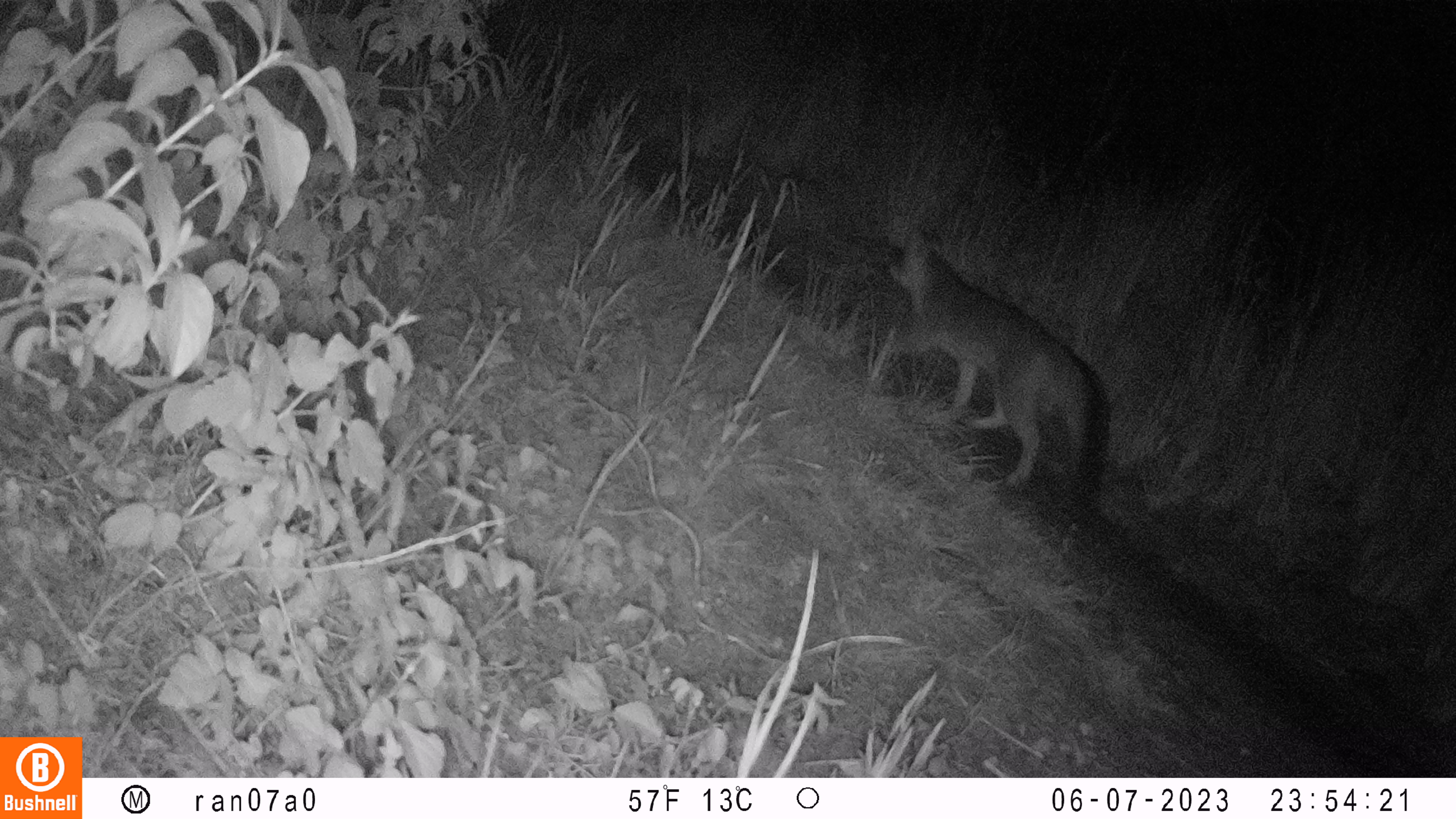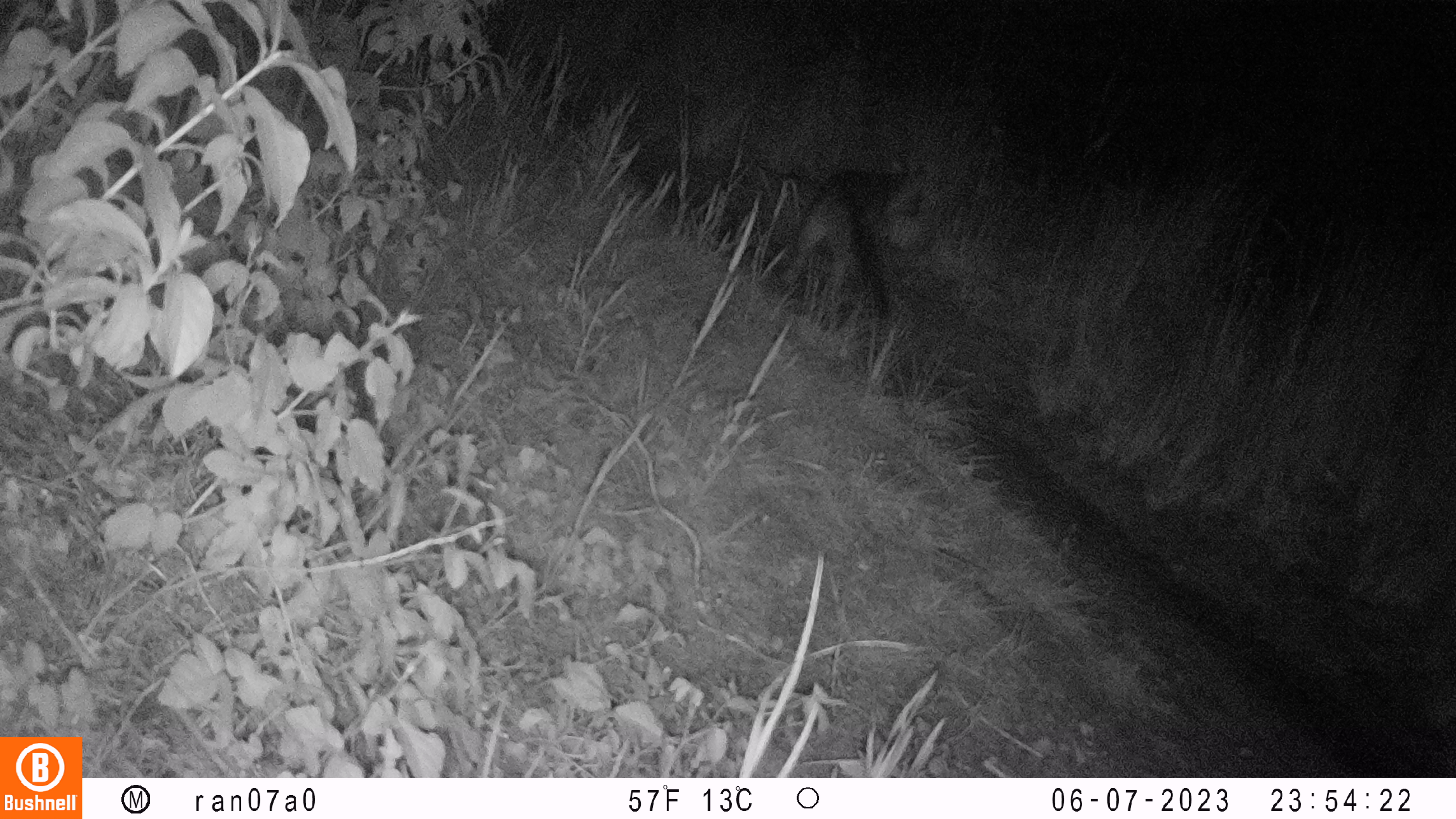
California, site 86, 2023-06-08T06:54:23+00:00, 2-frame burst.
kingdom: Animalia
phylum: Chordata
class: Mammalia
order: Carnivora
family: Canidae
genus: Urocyon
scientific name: Urocyon cinereoargenteus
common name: gray fox